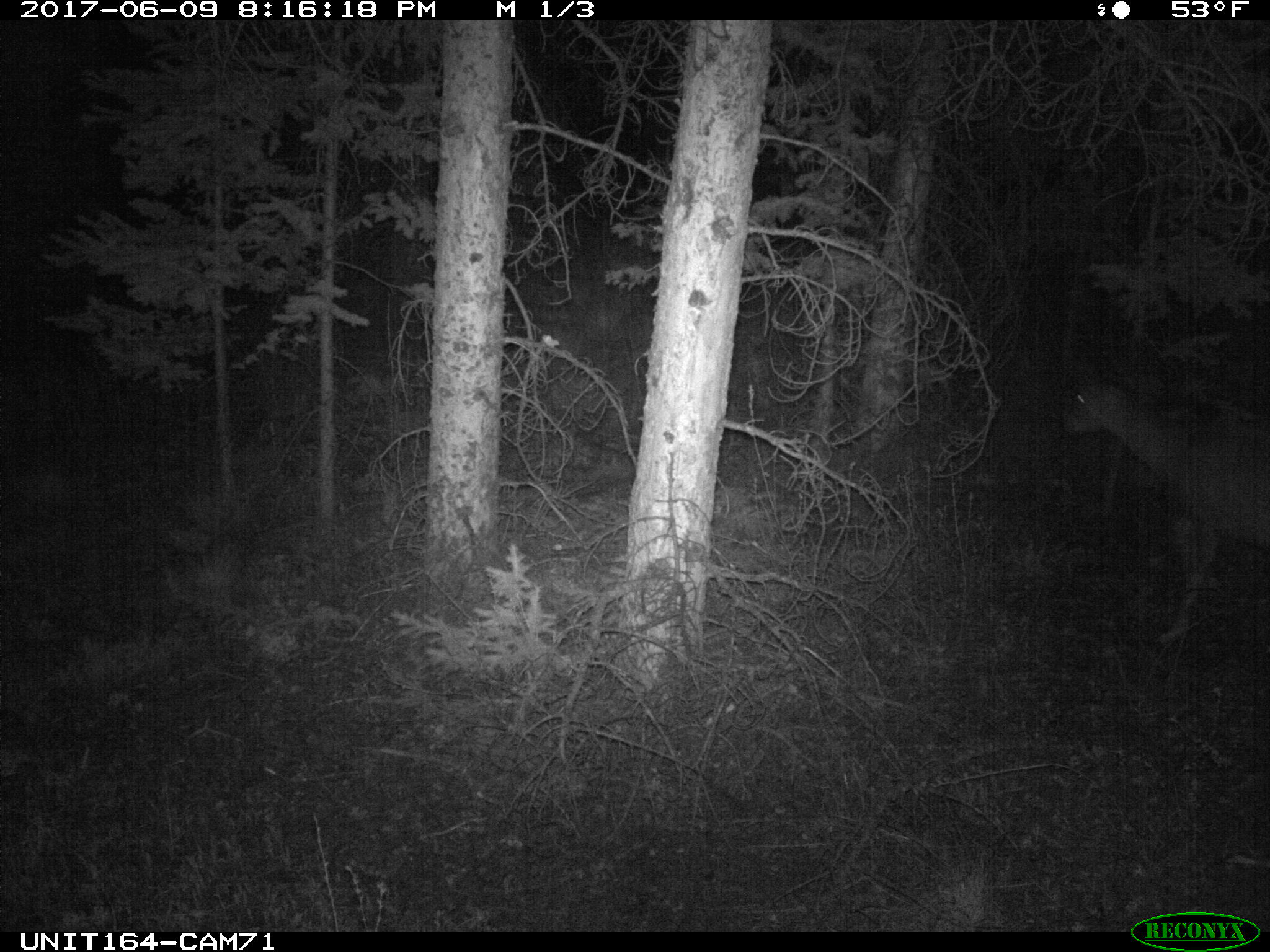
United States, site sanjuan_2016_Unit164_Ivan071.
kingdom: Animalia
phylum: Chordata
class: Mammalia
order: Artiodactyla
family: Cervidae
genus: Odocoileus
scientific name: Odocoileus hemionus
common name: mule deer